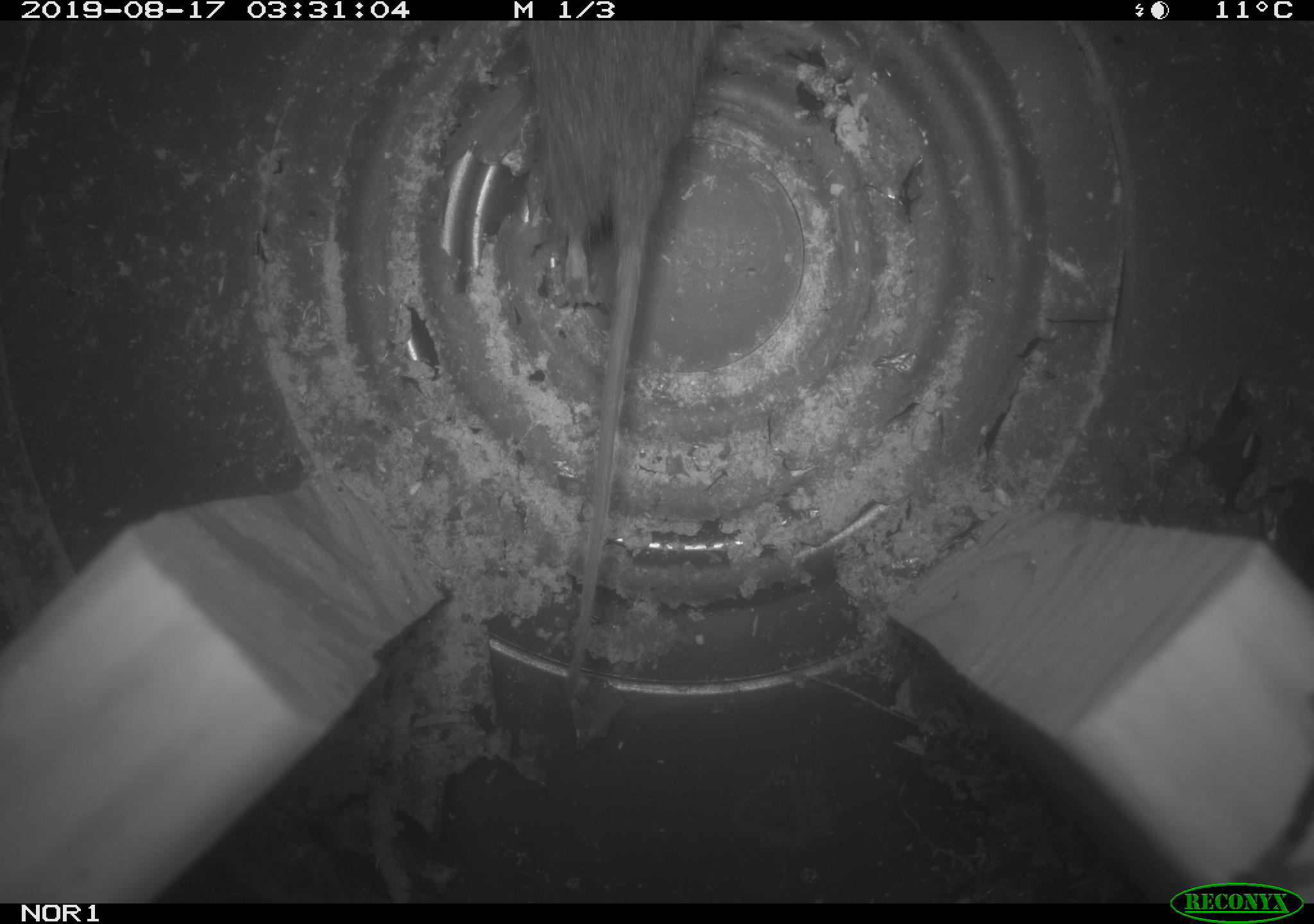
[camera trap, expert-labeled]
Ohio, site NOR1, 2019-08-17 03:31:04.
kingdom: Animalia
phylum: Chordata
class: Mammalia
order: Rodentia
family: Cricetidae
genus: Microtus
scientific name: Microtus pennsylvanicus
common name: meadow vole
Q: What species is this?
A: Meadow vole (Microtus pennsylvanicus).